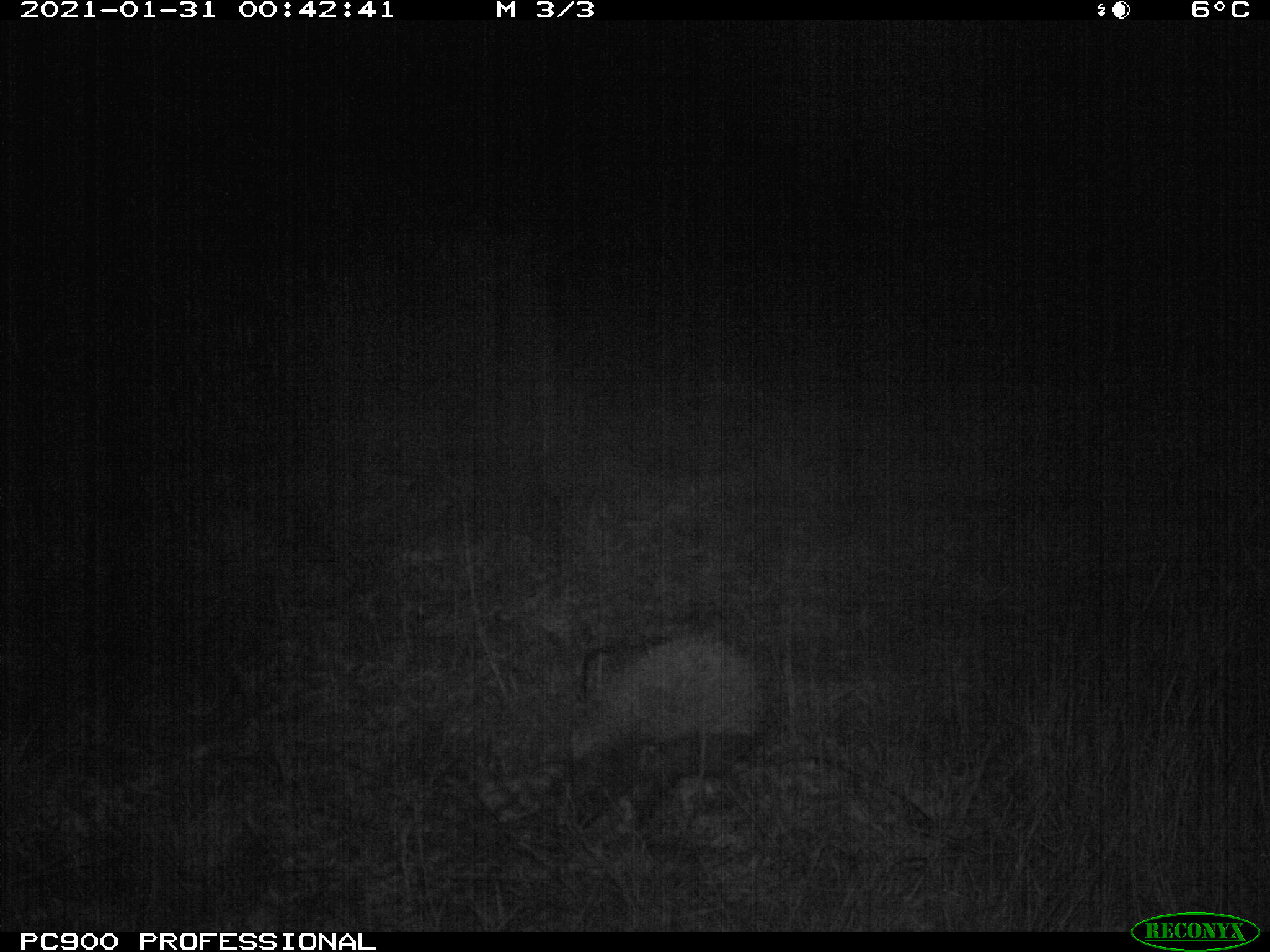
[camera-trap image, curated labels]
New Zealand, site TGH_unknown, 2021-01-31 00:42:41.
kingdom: Animalia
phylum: Chordata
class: Mammalia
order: Eulipotyphla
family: Erinaceidae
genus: Erinaceus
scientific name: Erinaceus europaeus europaeus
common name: european hedgehog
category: hedgehog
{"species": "hedgehog (european hedgehog) (Erinaceus europaeus europaeus)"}